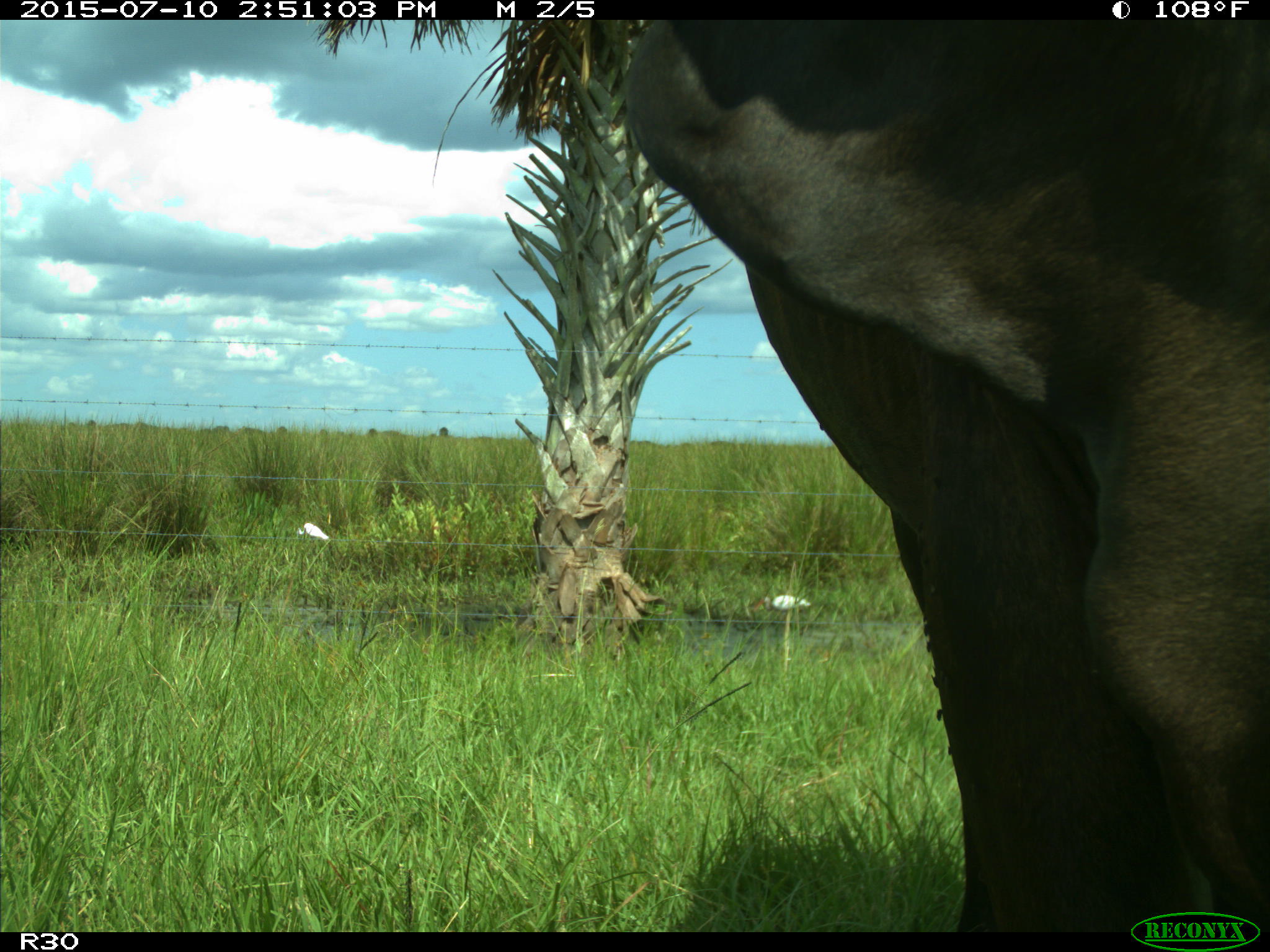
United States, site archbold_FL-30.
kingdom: Animalia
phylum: Chordata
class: Mammalia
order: Artiodactyla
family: Bovidae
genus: Bos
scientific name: Bos taurus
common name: domestic cow